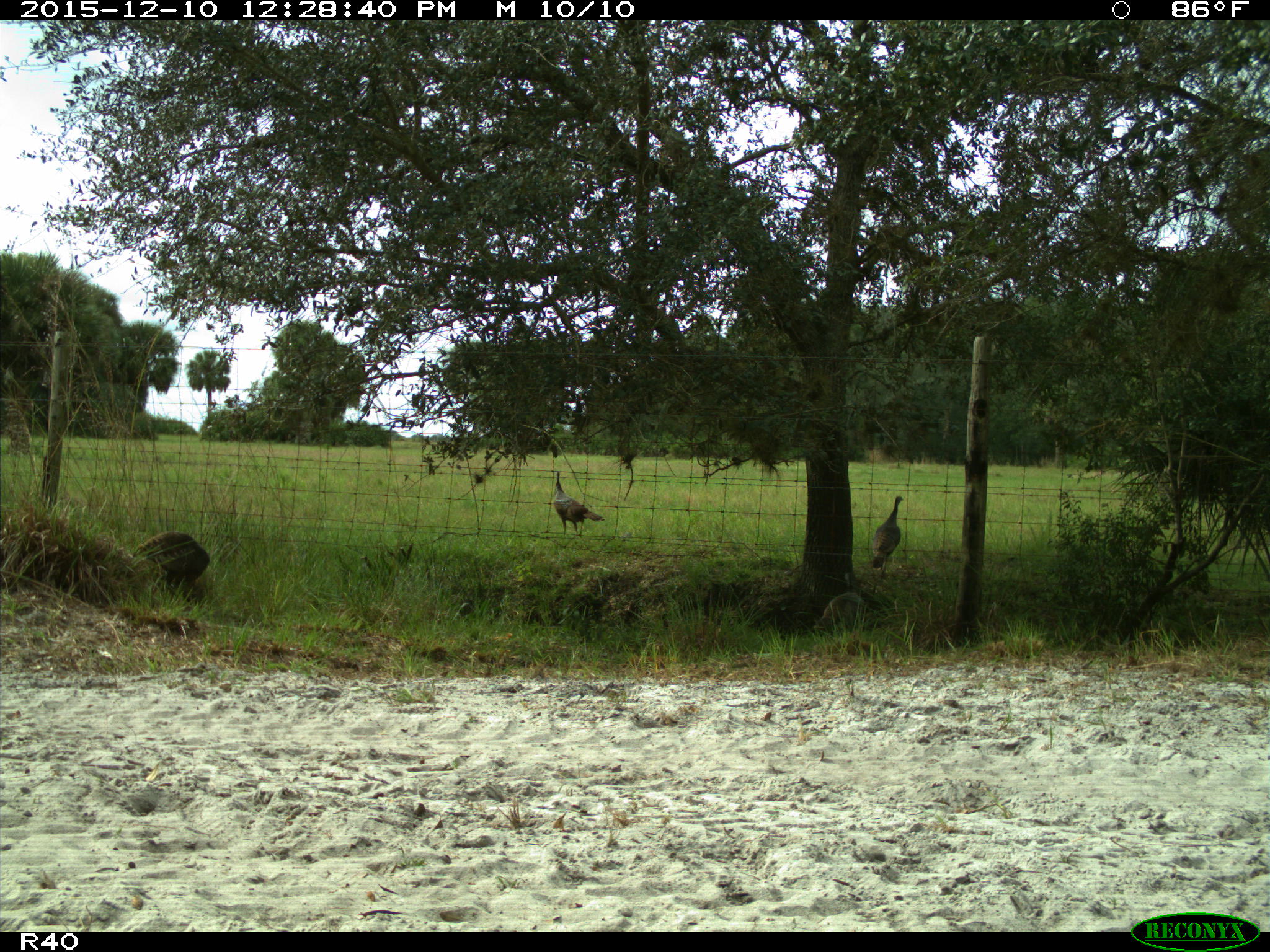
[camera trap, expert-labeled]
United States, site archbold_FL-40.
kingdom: Animalia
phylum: Chordata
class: Aves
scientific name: Aves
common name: birds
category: unidentified bird